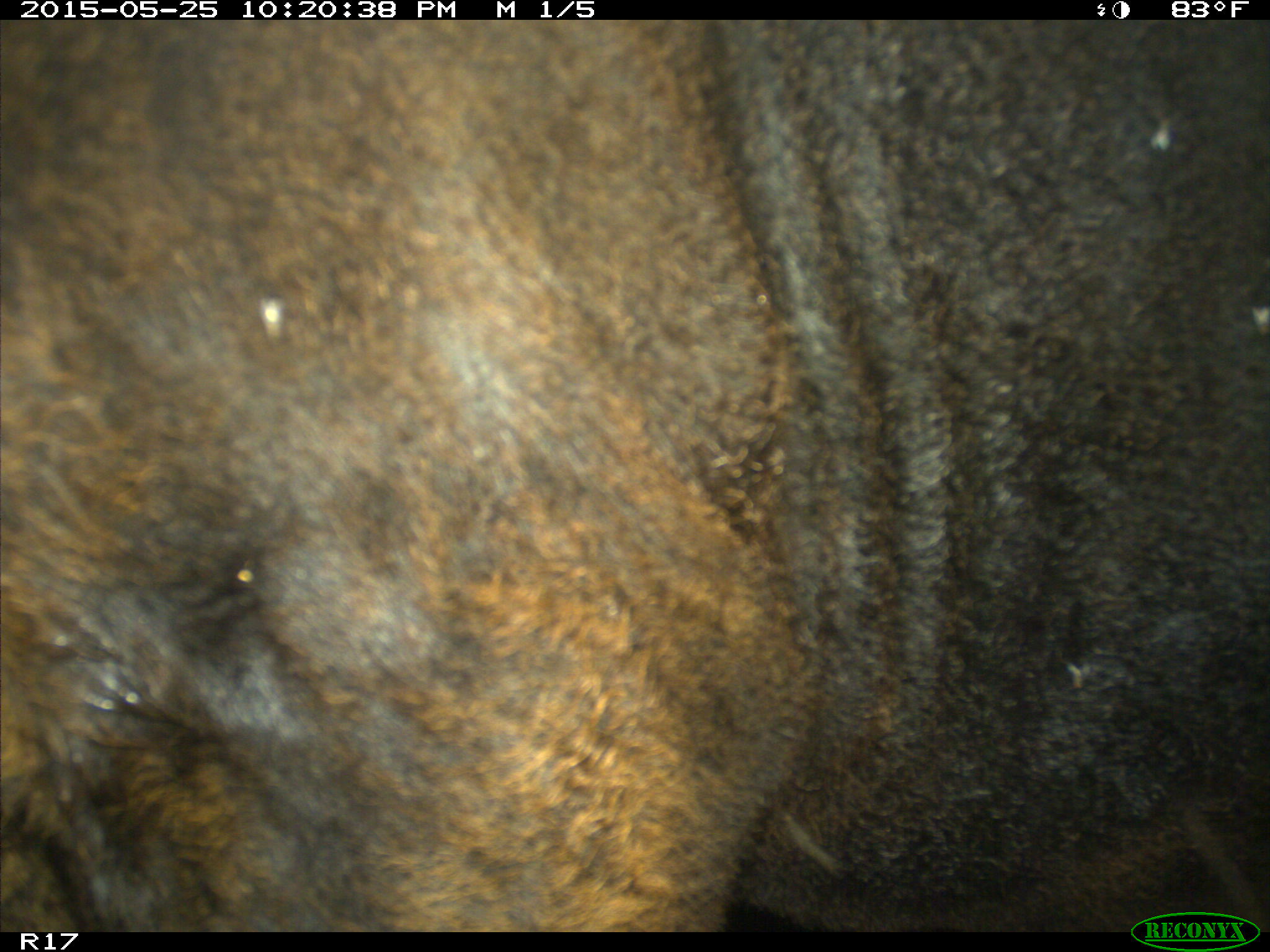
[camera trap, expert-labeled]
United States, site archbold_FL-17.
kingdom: Animalia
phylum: Chordata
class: Mammalia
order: Artiodactyla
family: Bovidae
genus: Bos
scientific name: Bos taurus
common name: domestic cow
Bos taurus (domestic cow).